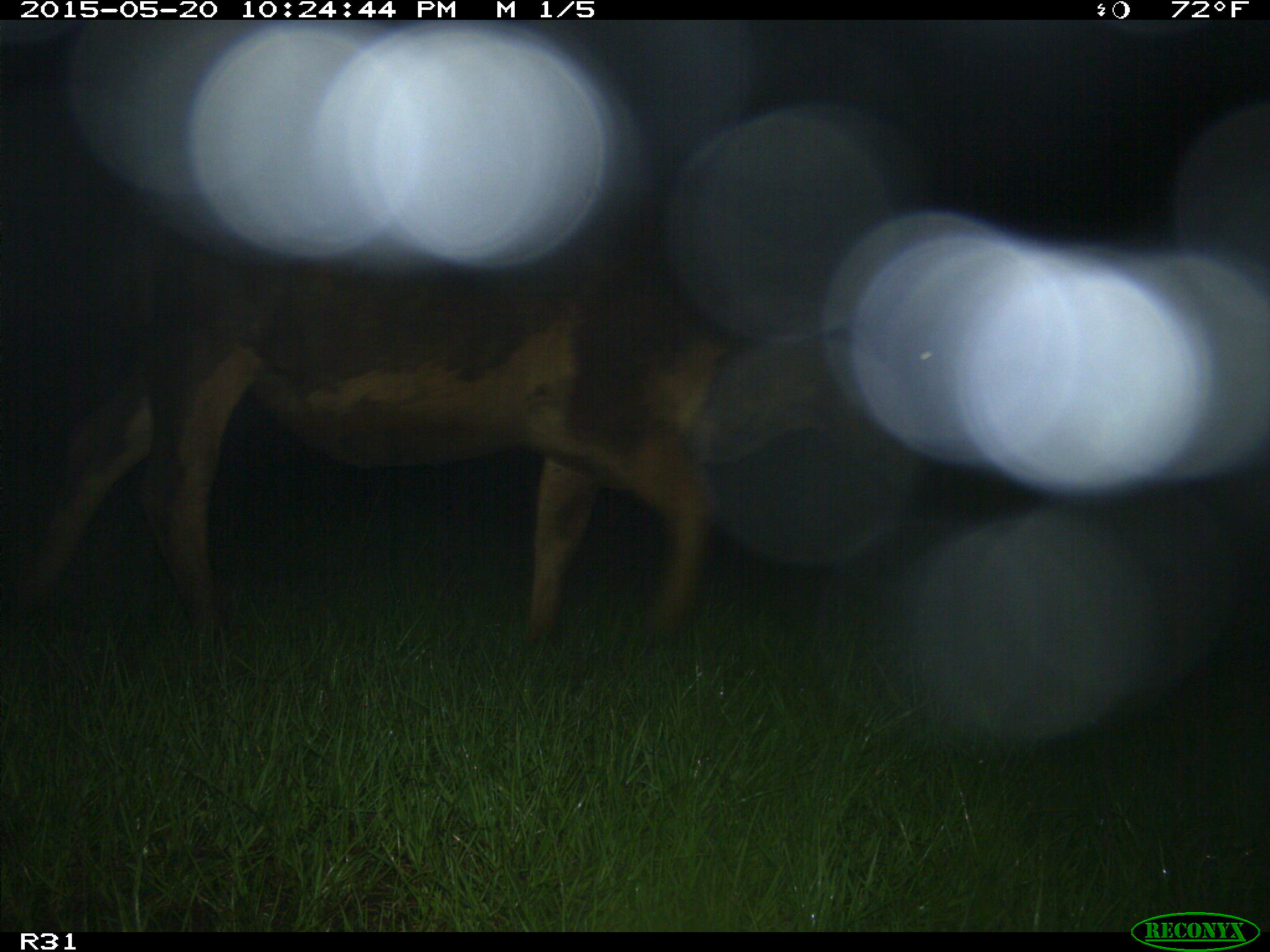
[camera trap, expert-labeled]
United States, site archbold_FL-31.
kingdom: Animalia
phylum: Chordata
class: Mammalia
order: Artiodactyla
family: Bovidae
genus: Bos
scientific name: Bos taurus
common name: domestic cow